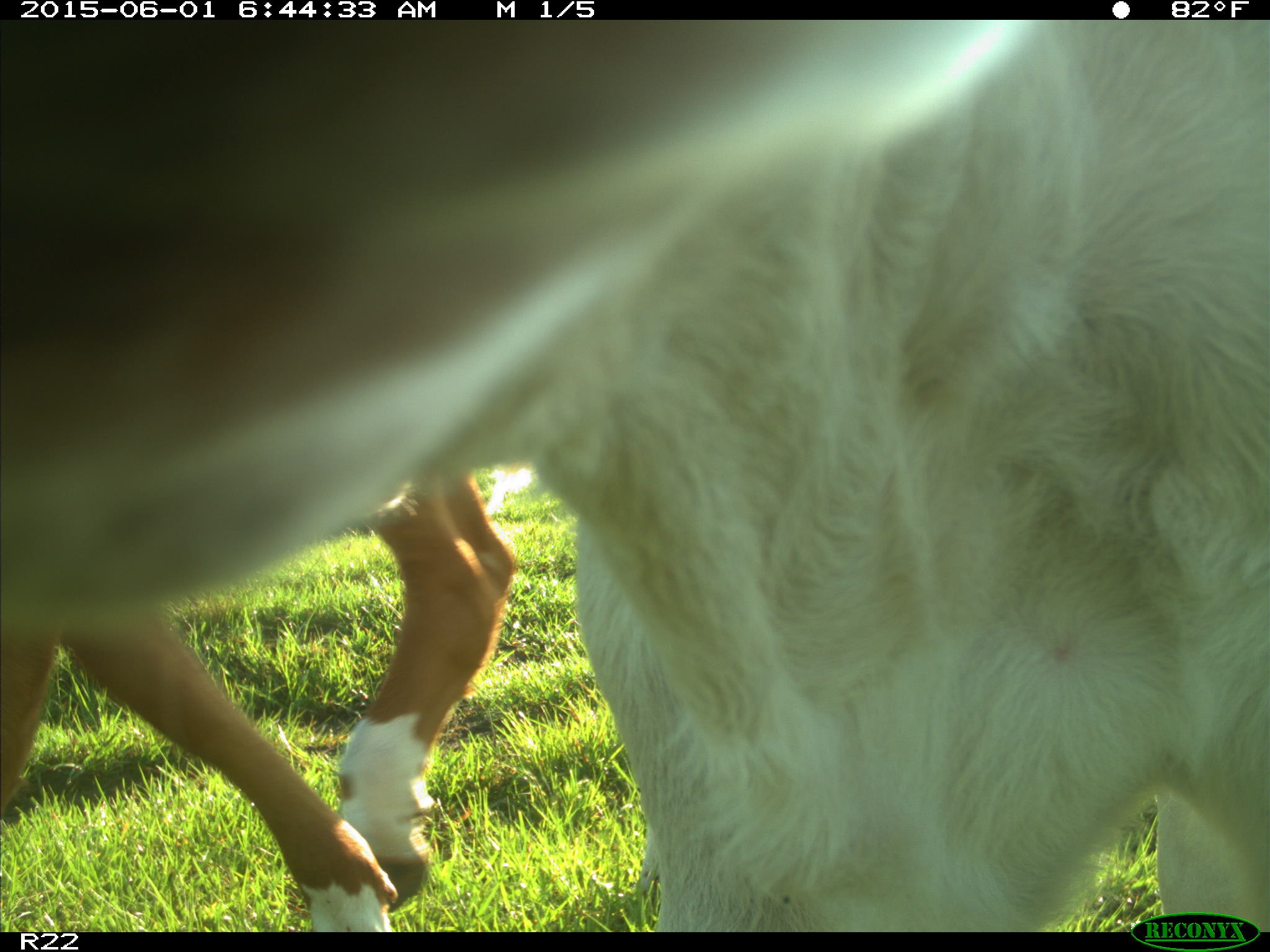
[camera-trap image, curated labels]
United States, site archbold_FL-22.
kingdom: Animalia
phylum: Chordata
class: Mammalia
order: Artiodactyla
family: Bovidae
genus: Bos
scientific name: Bos taurus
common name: domestic cow